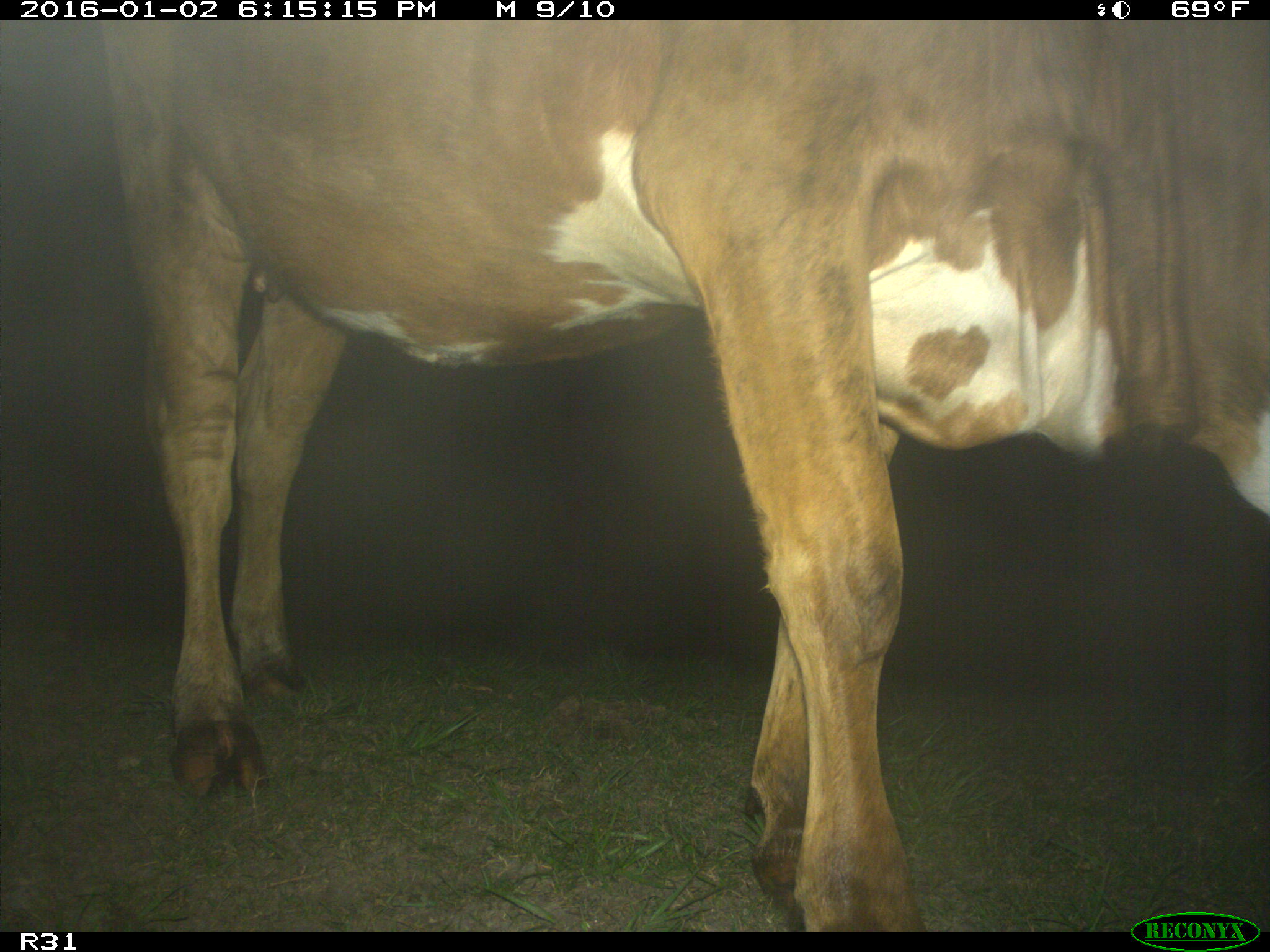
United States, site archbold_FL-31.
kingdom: Animalia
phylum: Chordata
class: Mammalia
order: Artiodactyla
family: Bovidae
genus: Bos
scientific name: Bos taurus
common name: domestic cow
Bos taurus (domestic cow).